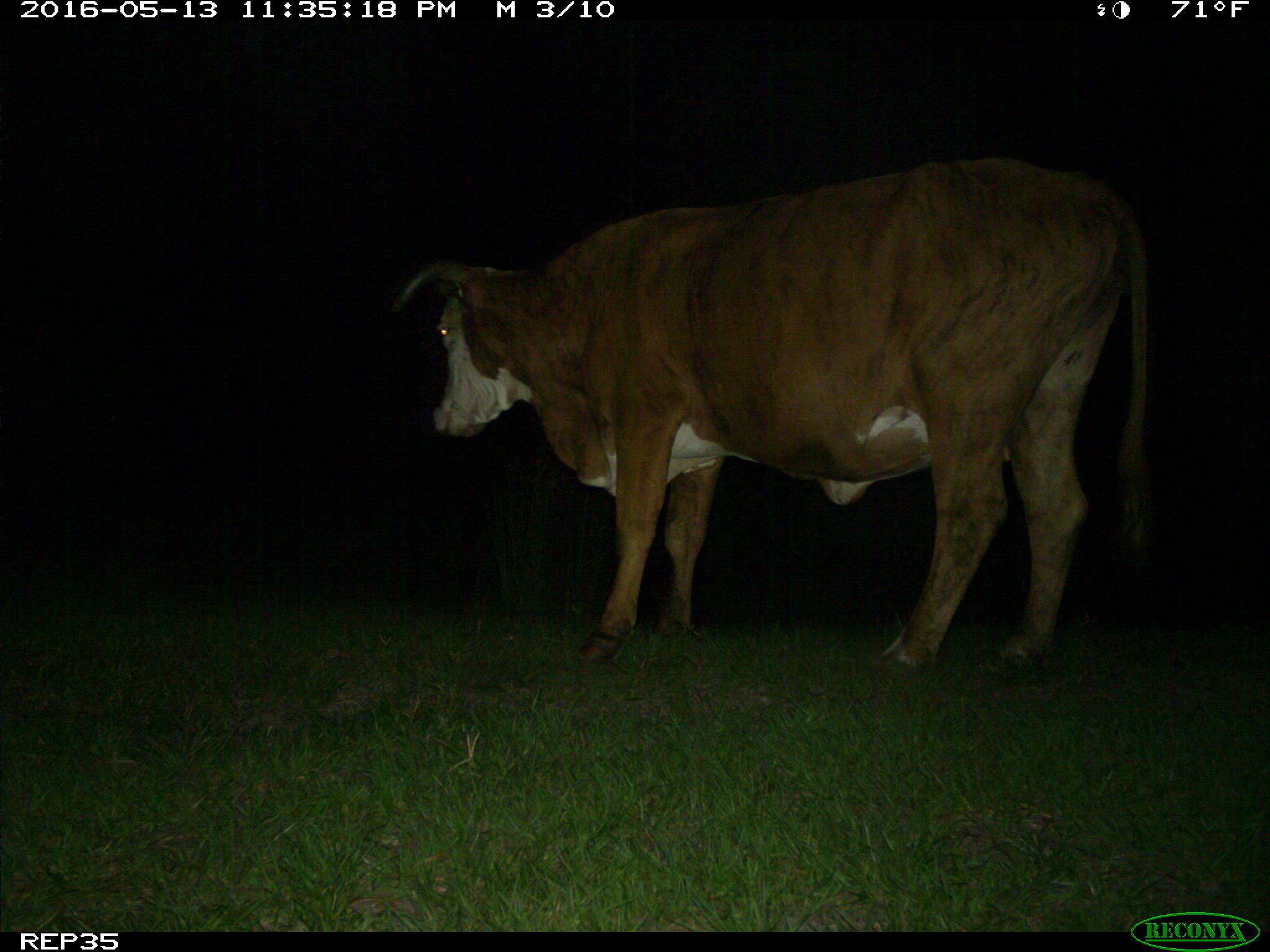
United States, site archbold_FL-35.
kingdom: Animalia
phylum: Chordata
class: Mammalia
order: Artiodactyla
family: Bovidae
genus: Bos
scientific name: Bos taurus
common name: domestic cow